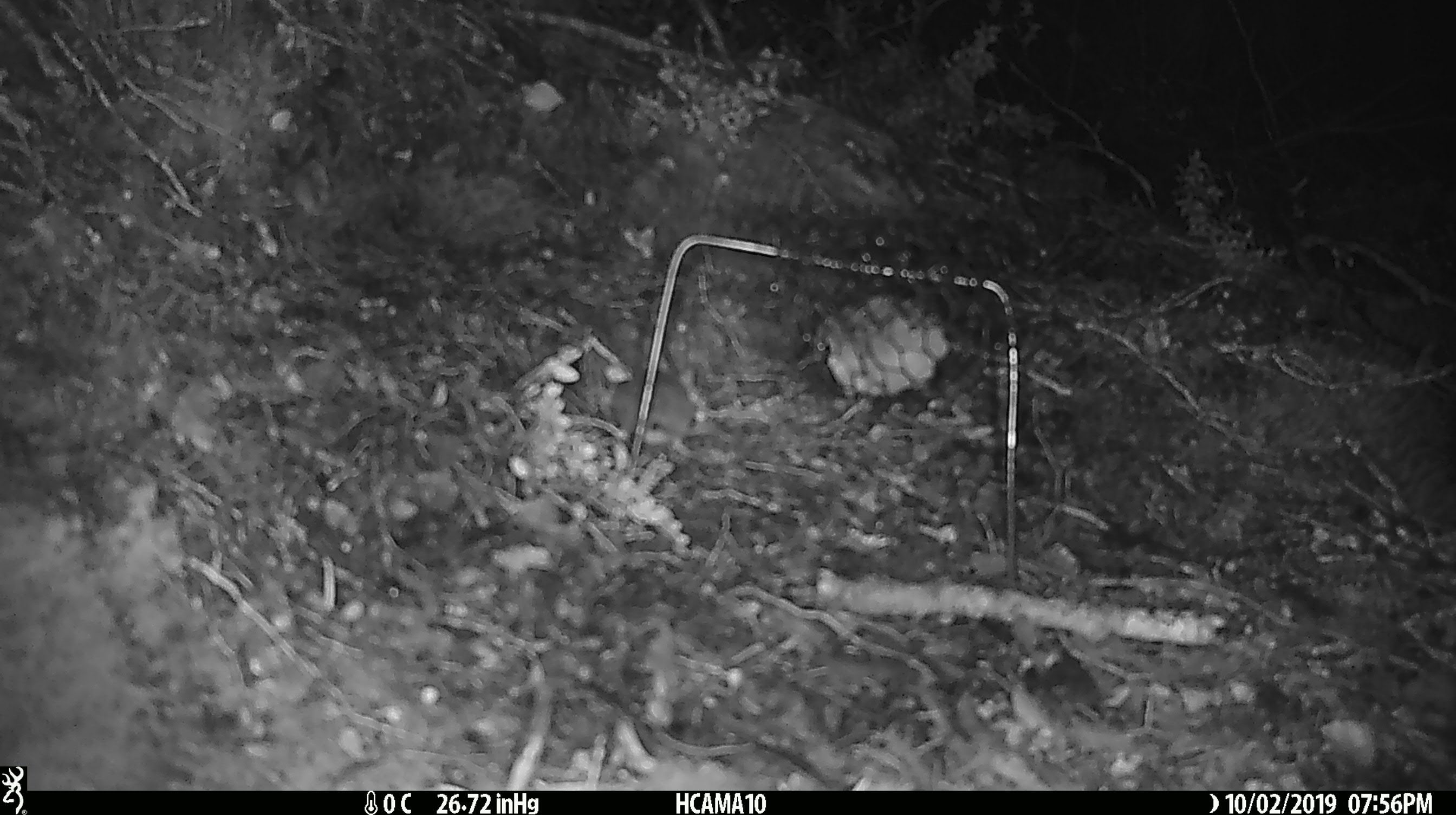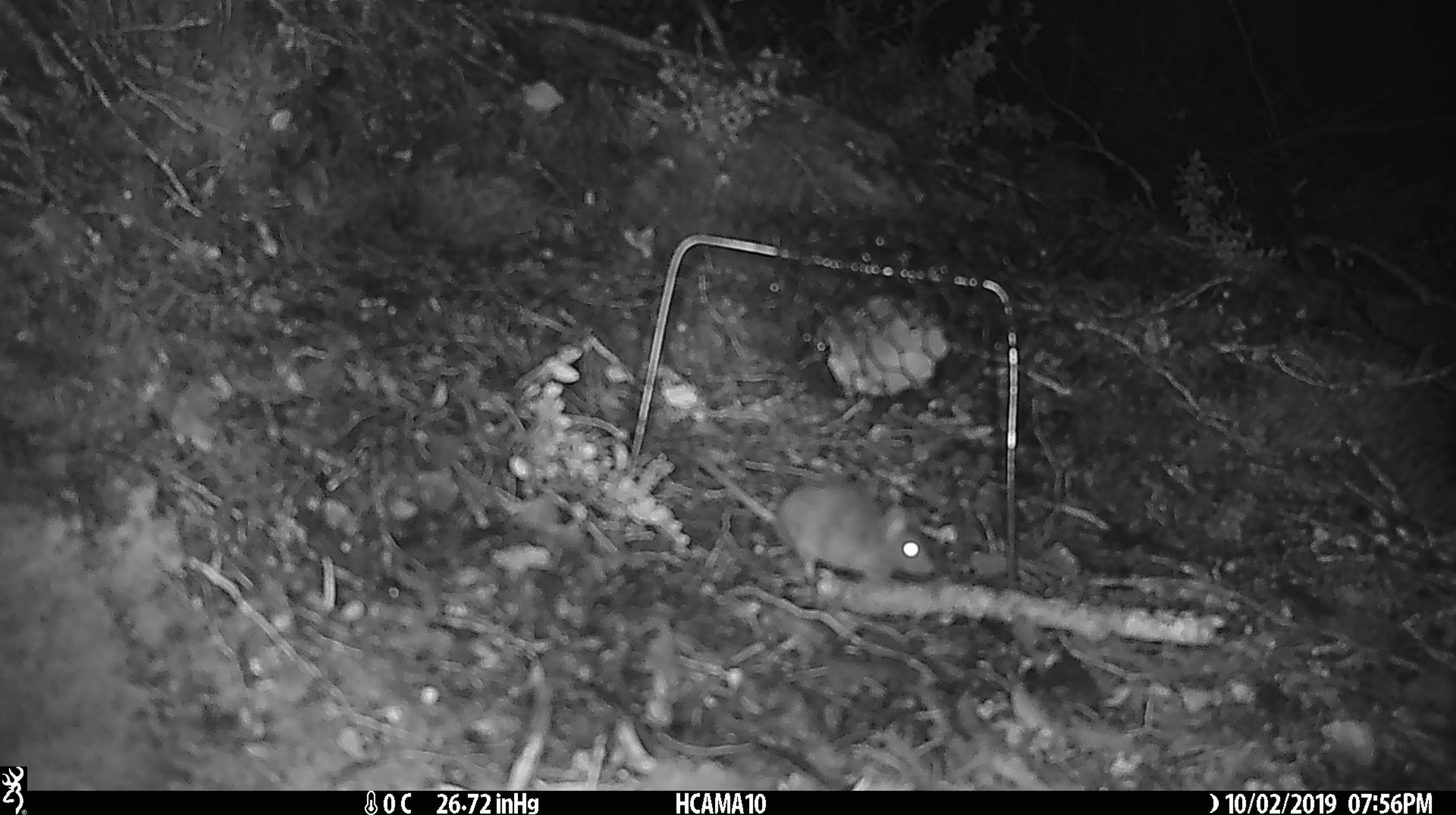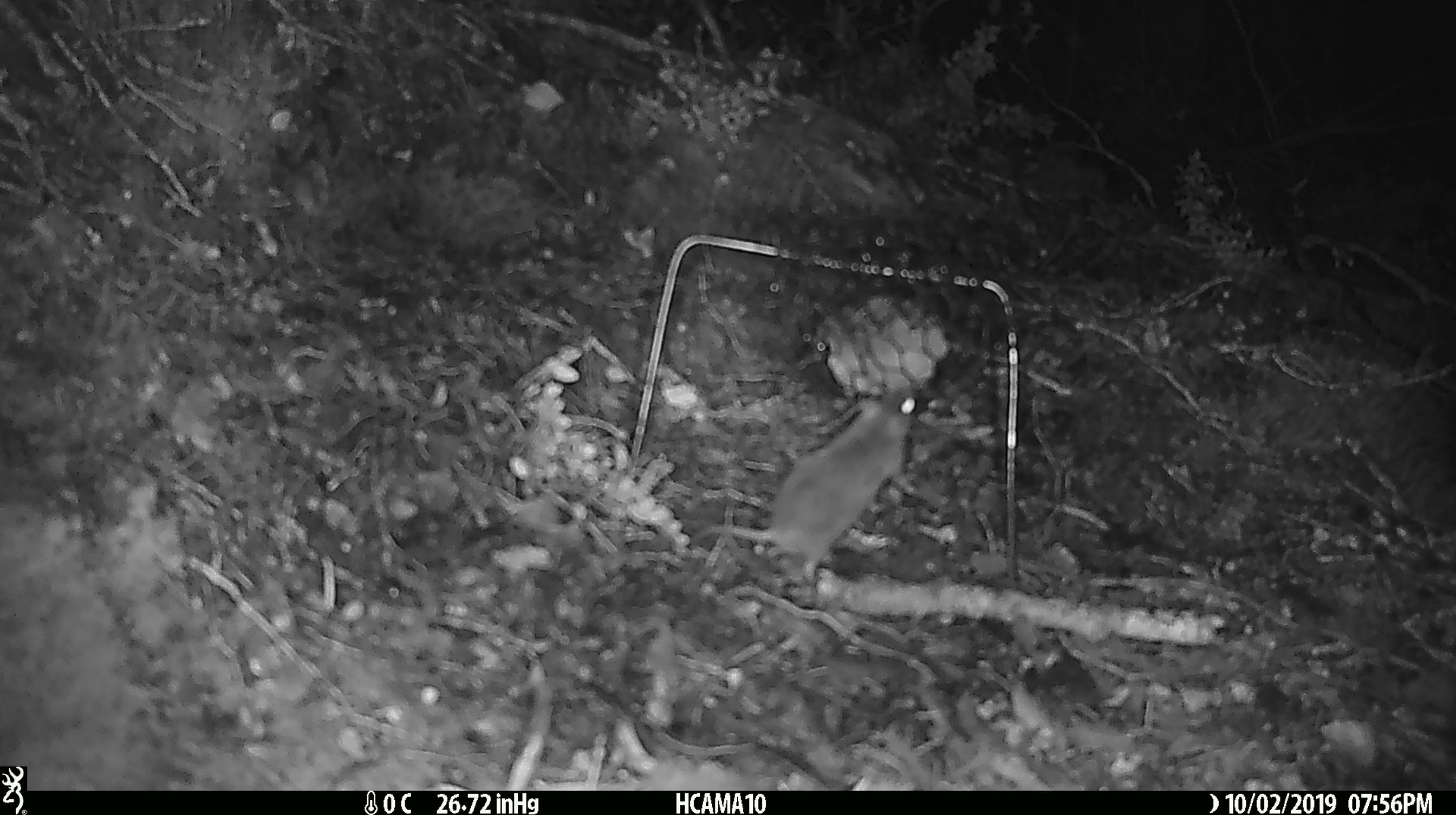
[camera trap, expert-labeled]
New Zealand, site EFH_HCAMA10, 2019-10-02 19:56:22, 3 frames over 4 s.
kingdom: Animalia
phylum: Chordata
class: Mammalia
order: Rodentia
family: Muridae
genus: Mus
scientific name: Mus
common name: mouse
Mouse (Mus).